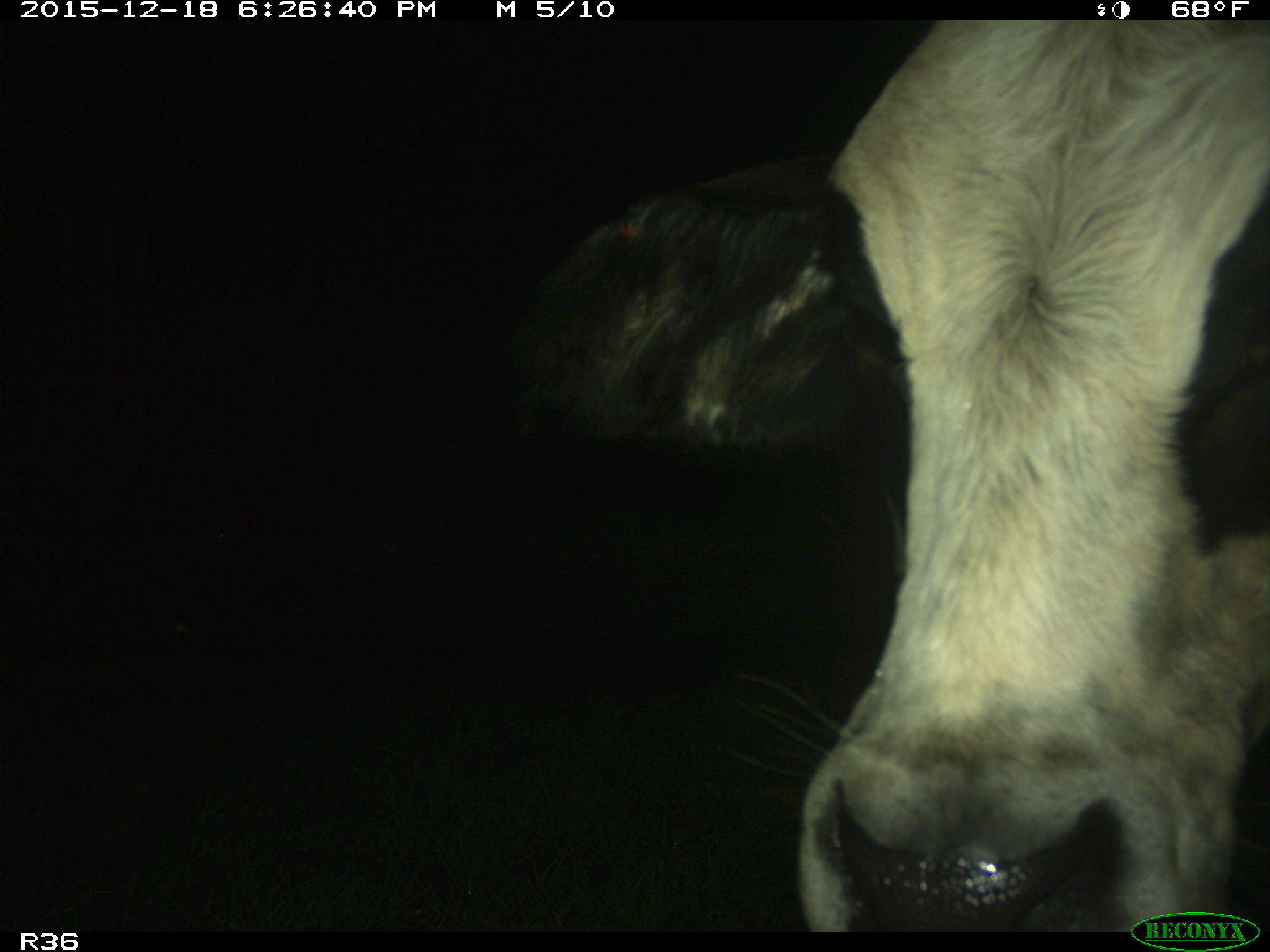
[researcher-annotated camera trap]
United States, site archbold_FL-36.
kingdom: Animalia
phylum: Chordata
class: Mammalia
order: Artiodactyla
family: Bovidae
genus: Bos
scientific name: Bos taurus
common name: domestic cow